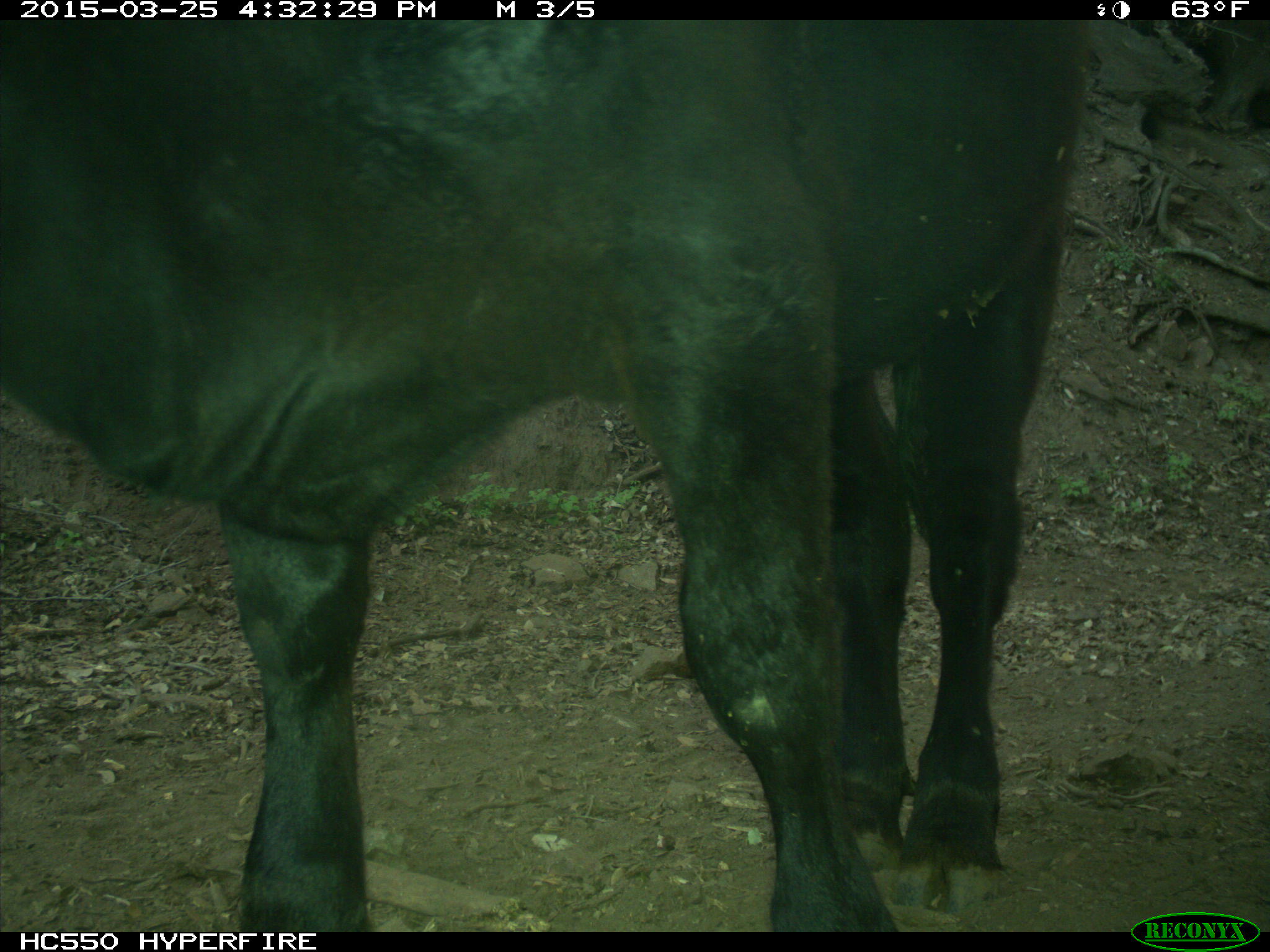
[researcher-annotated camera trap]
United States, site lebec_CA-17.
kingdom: Animalia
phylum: Chordata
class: Mammalia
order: Artiodactyla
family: Bovidae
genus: Bos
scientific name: Bos taurus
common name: domestic cow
Bos taurus (domestic cow).